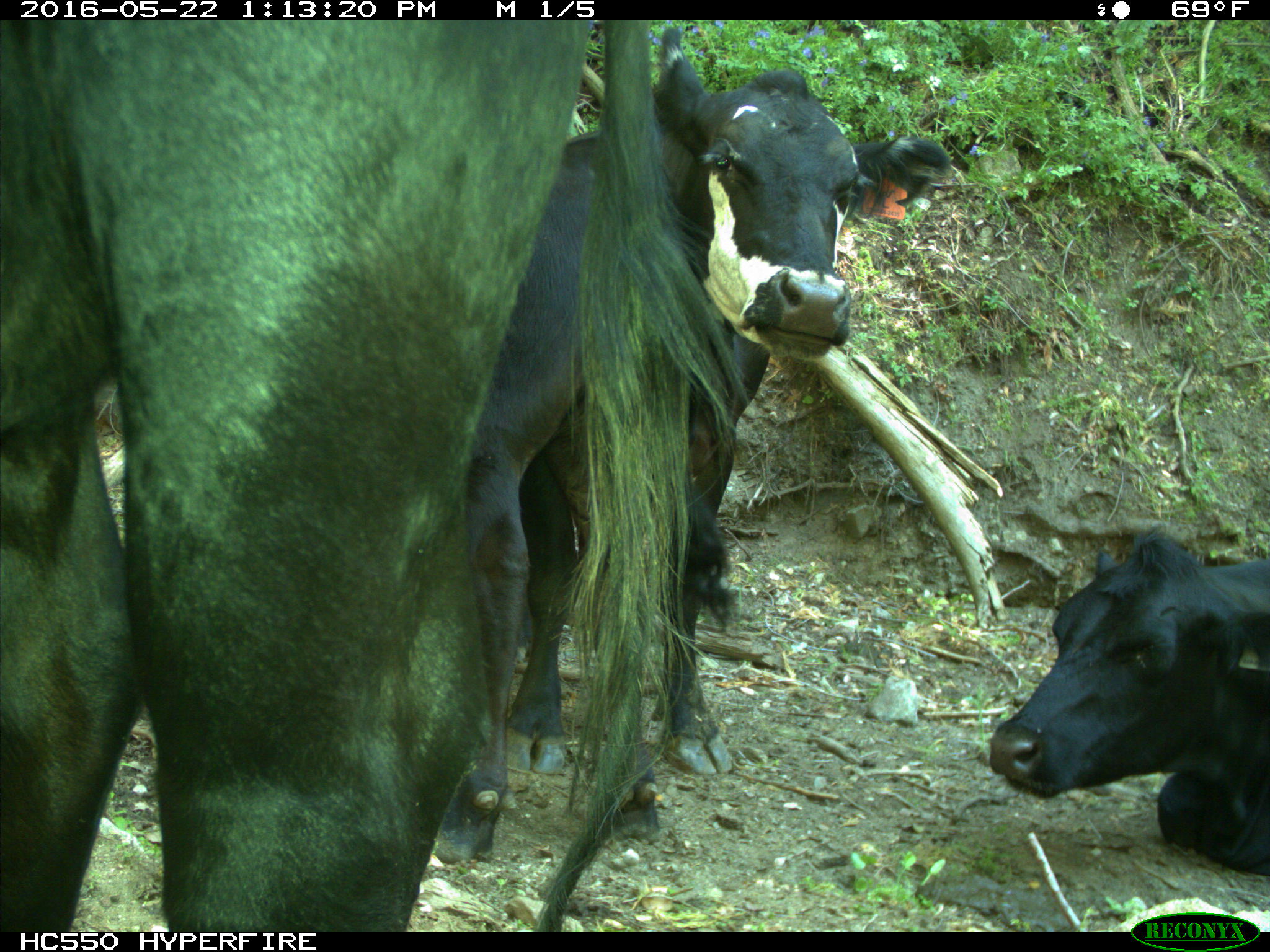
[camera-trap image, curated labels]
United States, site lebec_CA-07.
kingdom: Animalia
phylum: Chordata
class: Mammalia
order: Artiodactyla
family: Bovidae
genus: Bos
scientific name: Bos taurus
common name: domestic cow